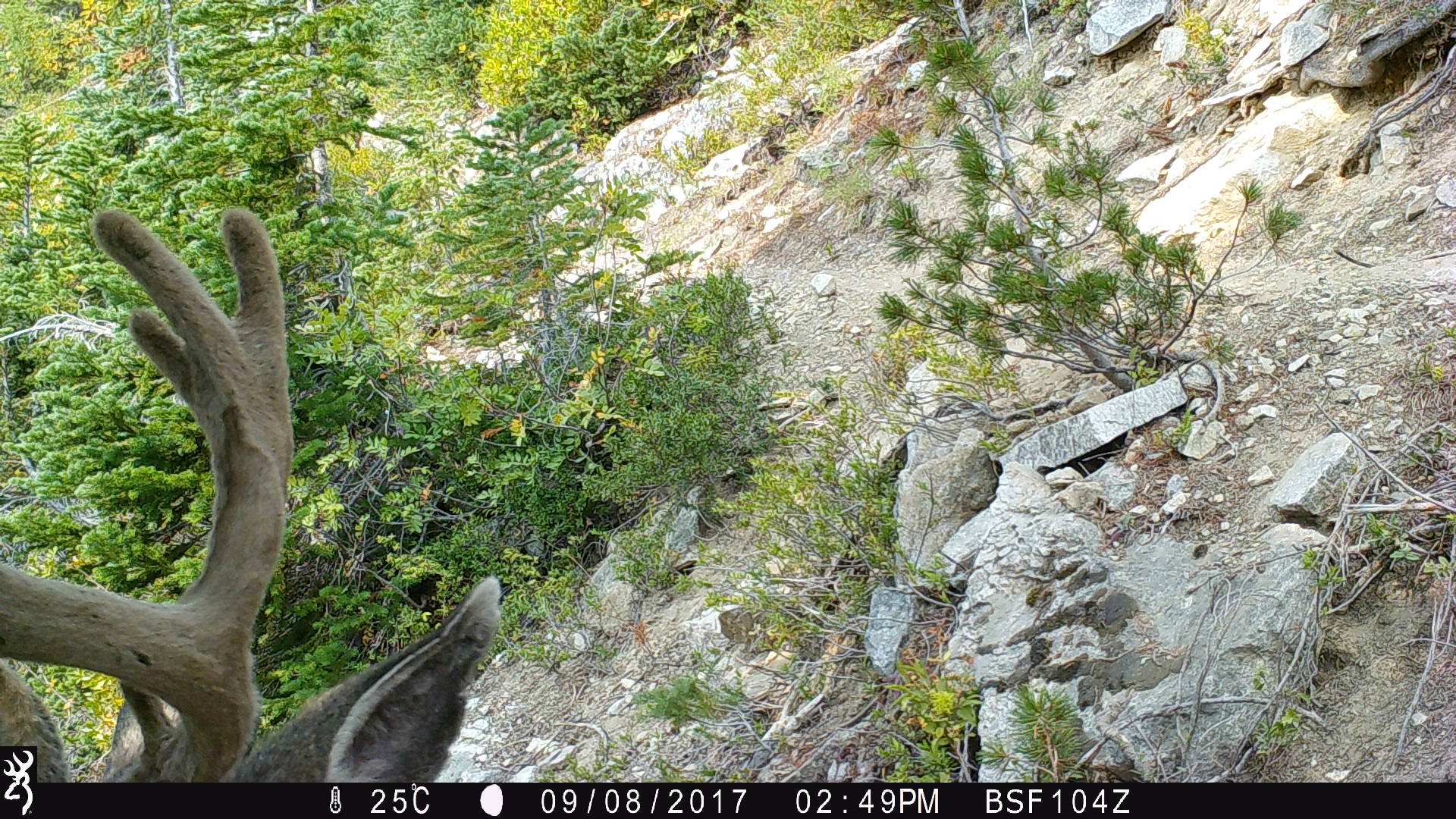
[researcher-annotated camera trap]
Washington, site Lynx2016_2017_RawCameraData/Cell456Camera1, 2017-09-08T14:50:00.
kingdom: Animalia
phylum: Chordata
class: Mammalia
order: Artiodactyla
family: Cervidae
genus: Odocoileus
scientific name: Odocoileus hemionus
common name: mule deer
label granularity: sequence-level